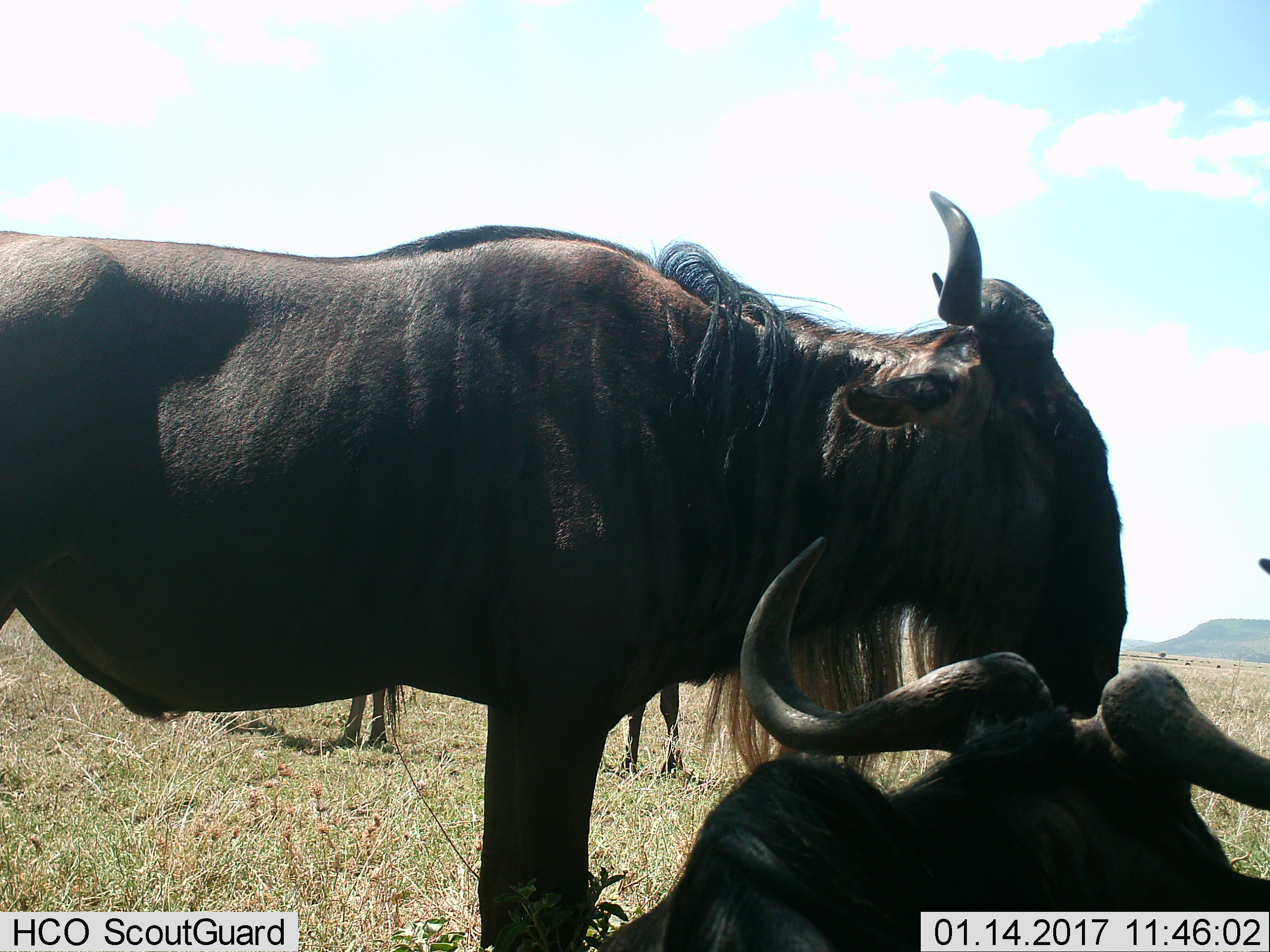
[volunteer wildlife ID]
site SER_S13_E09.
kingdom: Animalia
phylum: Chordata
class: Mammalia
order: Artiodactyla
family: Bovidae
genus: Connochaetes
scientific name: Connochaetes taurinus taurinus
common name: blue wildebeest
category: wildebeestblue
Wildebeestblue (blue wildebeest) (Connochaetes taurinus taurinus), count 3. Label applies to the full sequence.